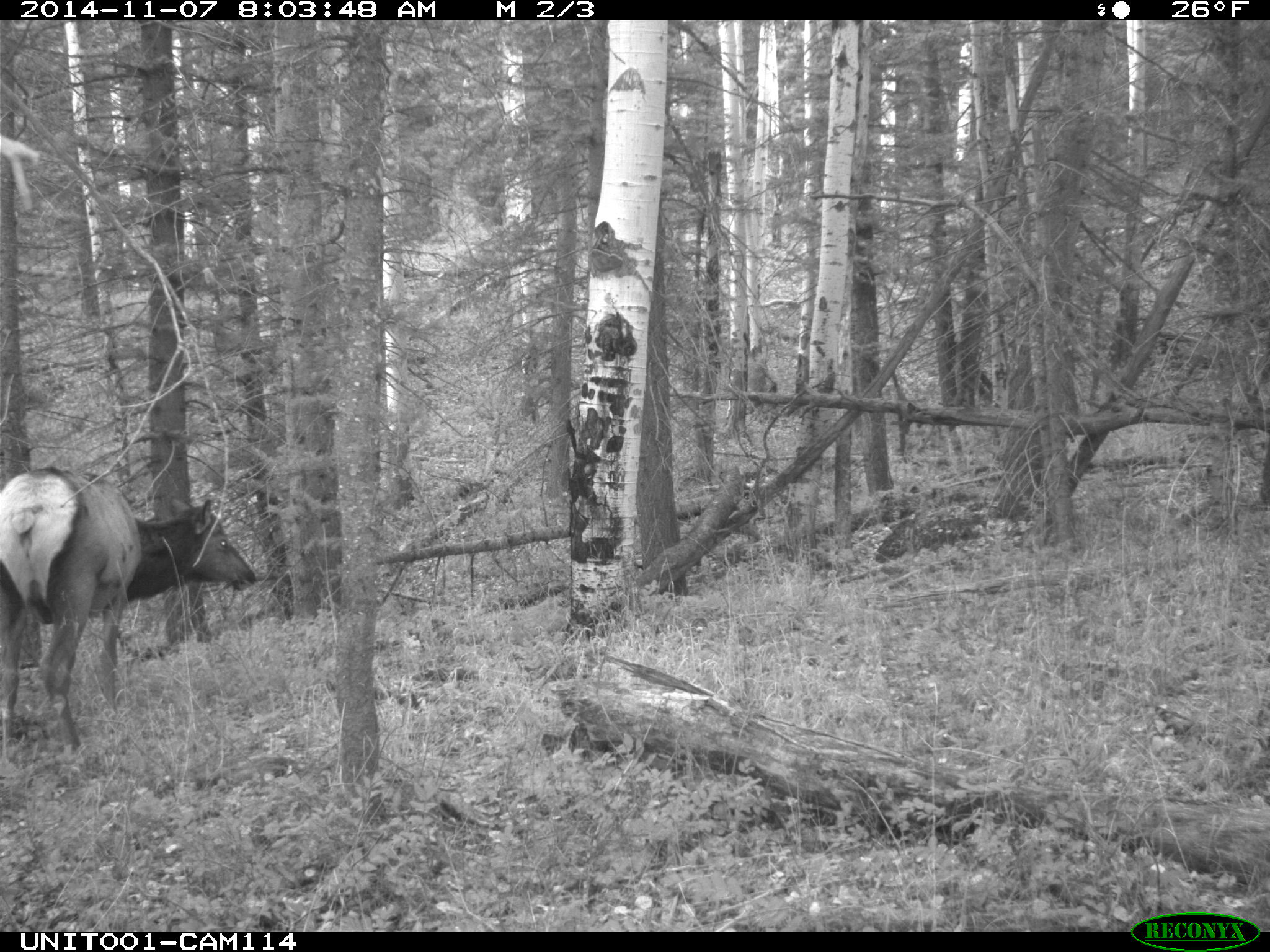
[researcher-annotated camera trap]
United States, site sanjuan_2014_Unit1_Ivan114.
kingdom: Animalia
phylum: Chordata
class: Mammalia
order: Artiodactyla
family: Cervidae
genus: Cervus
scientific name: Cervus elaphus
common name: red deer